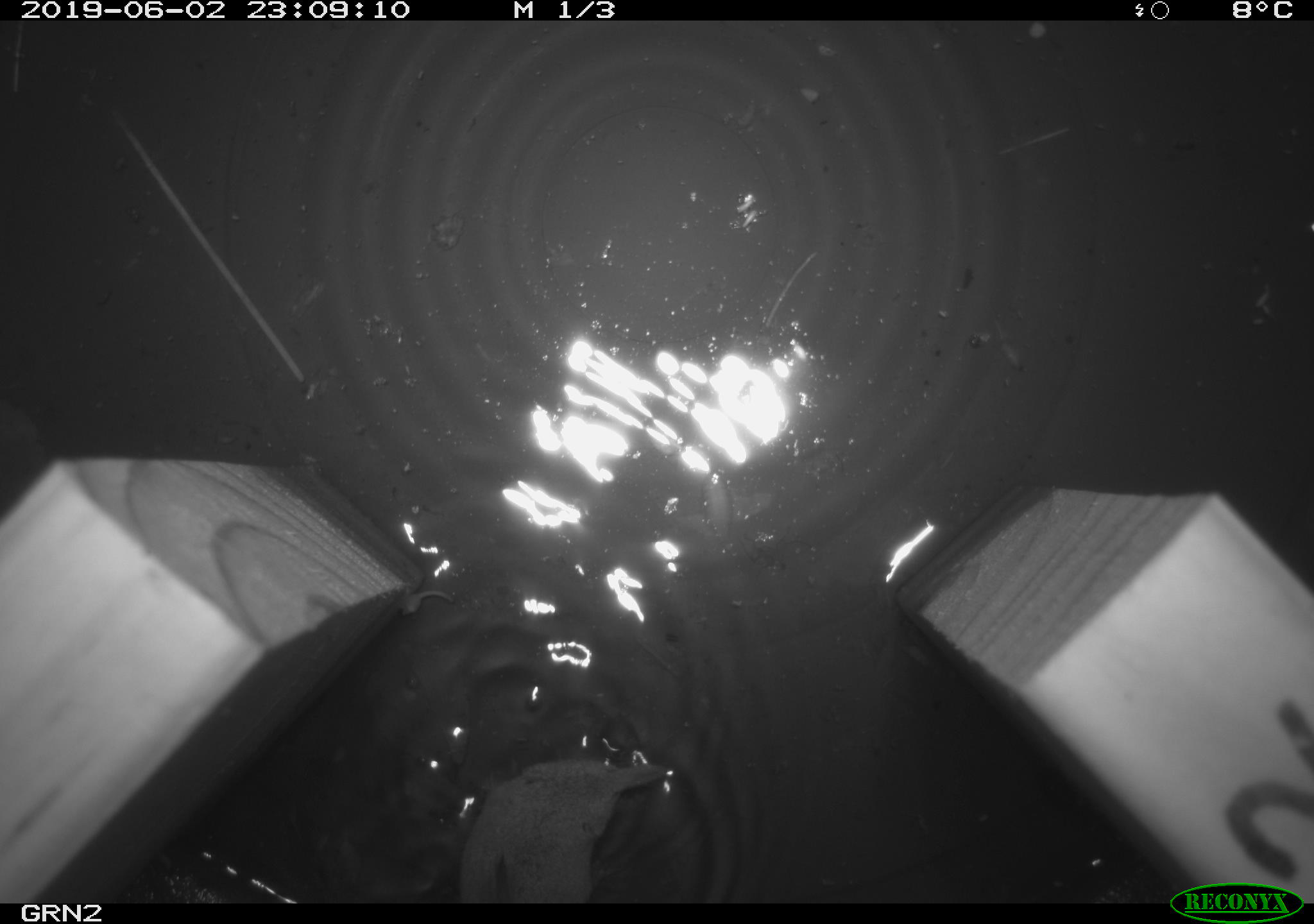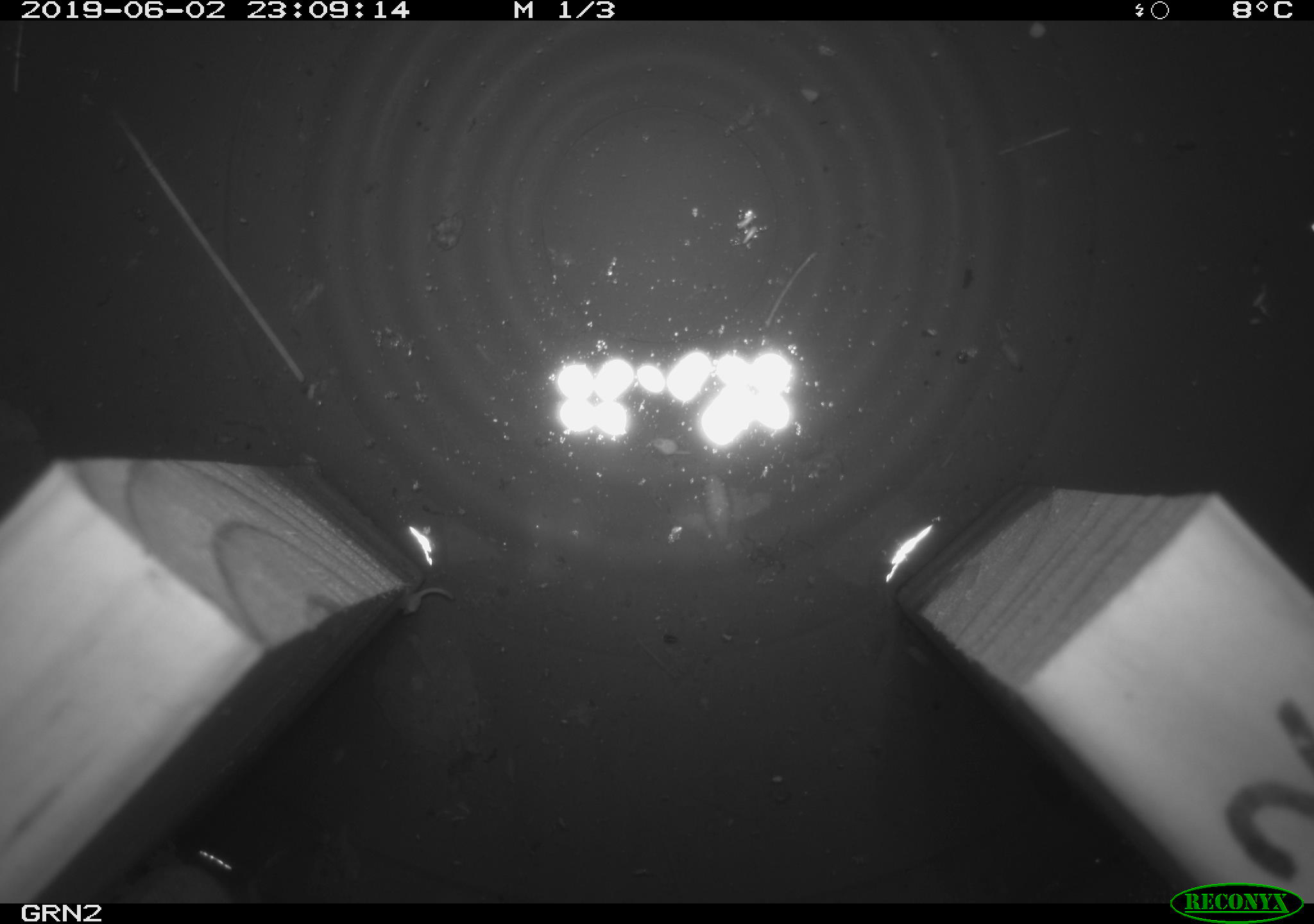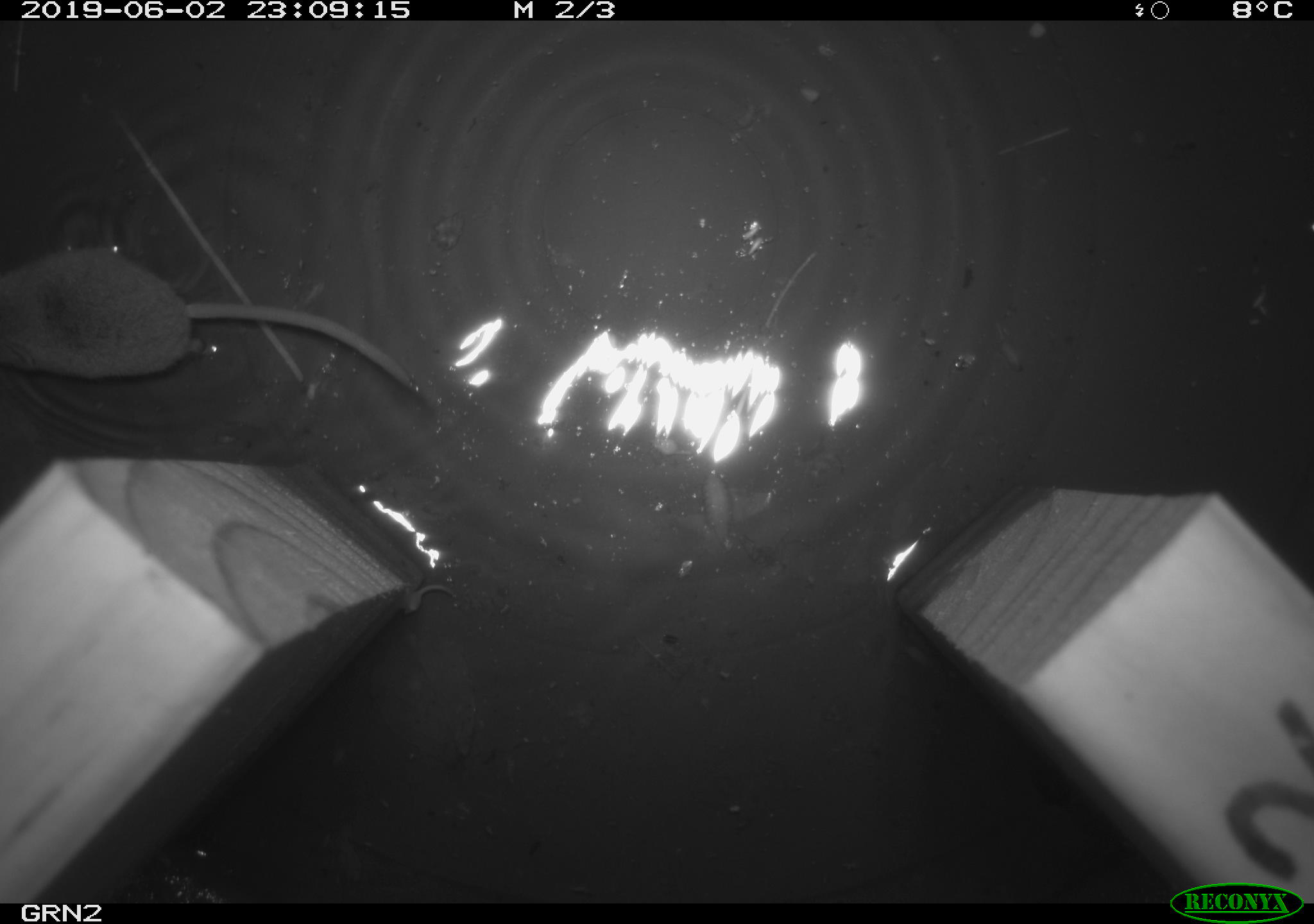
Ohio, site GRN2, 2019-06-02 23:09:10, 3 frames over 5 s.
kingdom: Animalia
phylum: Chordata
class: Mammalia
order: Eulipotyphla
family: Soricidae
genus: Sorex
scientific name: Sorex cinereus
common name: masked shrew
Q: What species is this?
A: Masked shrew (Sorex cinereus).